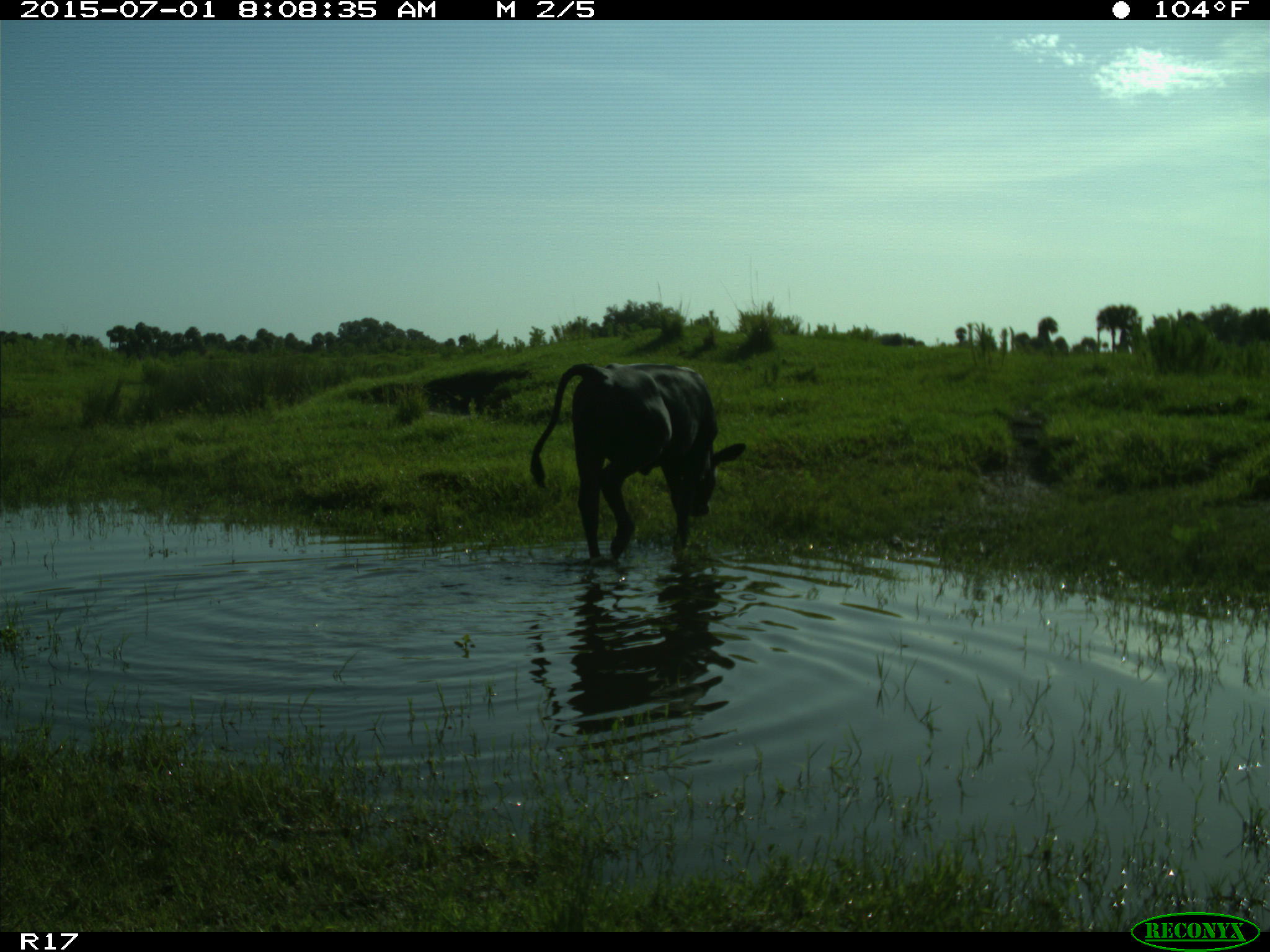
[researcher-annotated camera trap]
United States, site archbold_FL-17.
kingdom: Animalia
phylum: Chordata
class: Mammalia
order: Artiodactyla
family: Bovidae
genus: Bos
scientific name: Bos taurus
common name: domestic cow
Bos taurus (domestic cow).